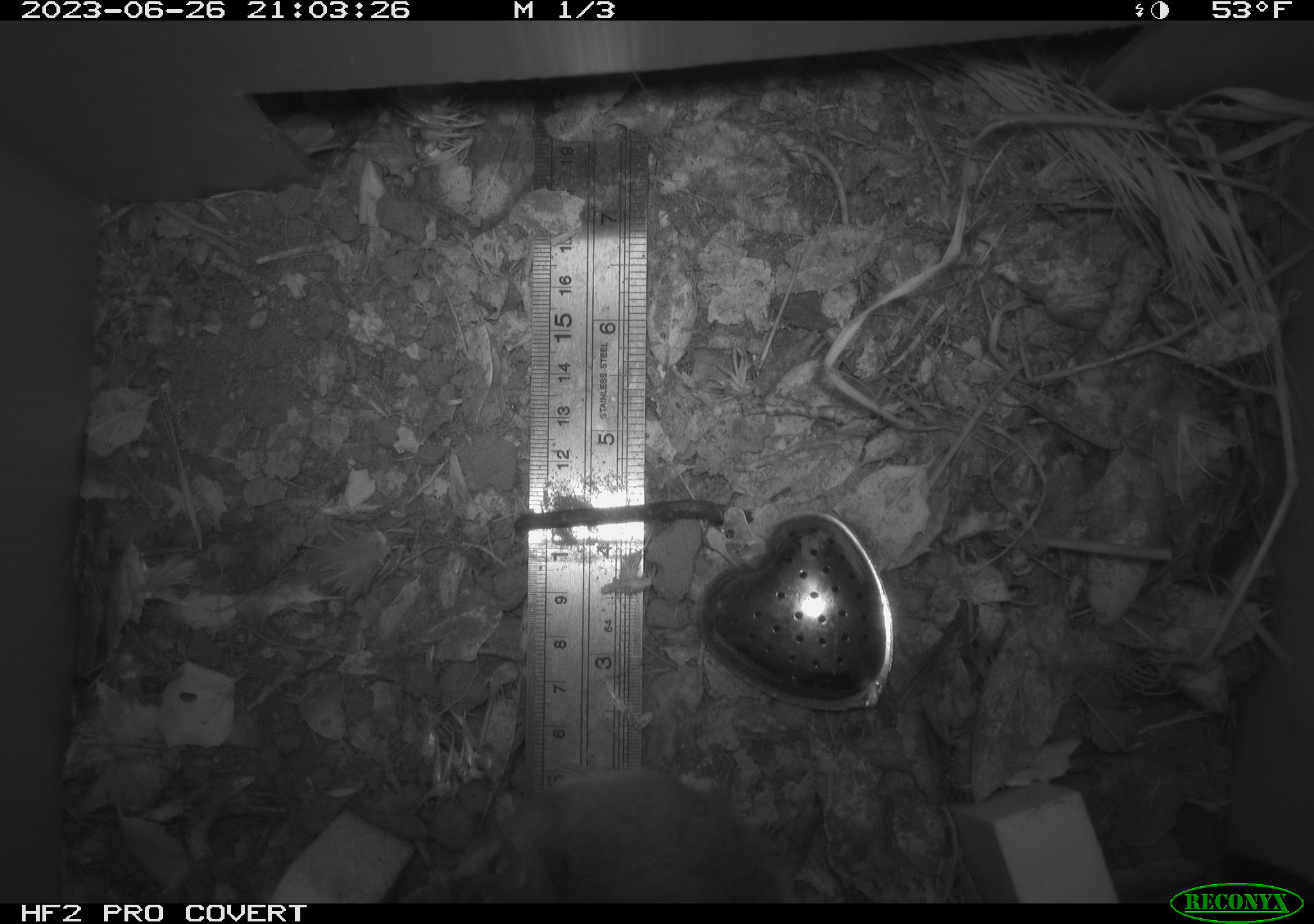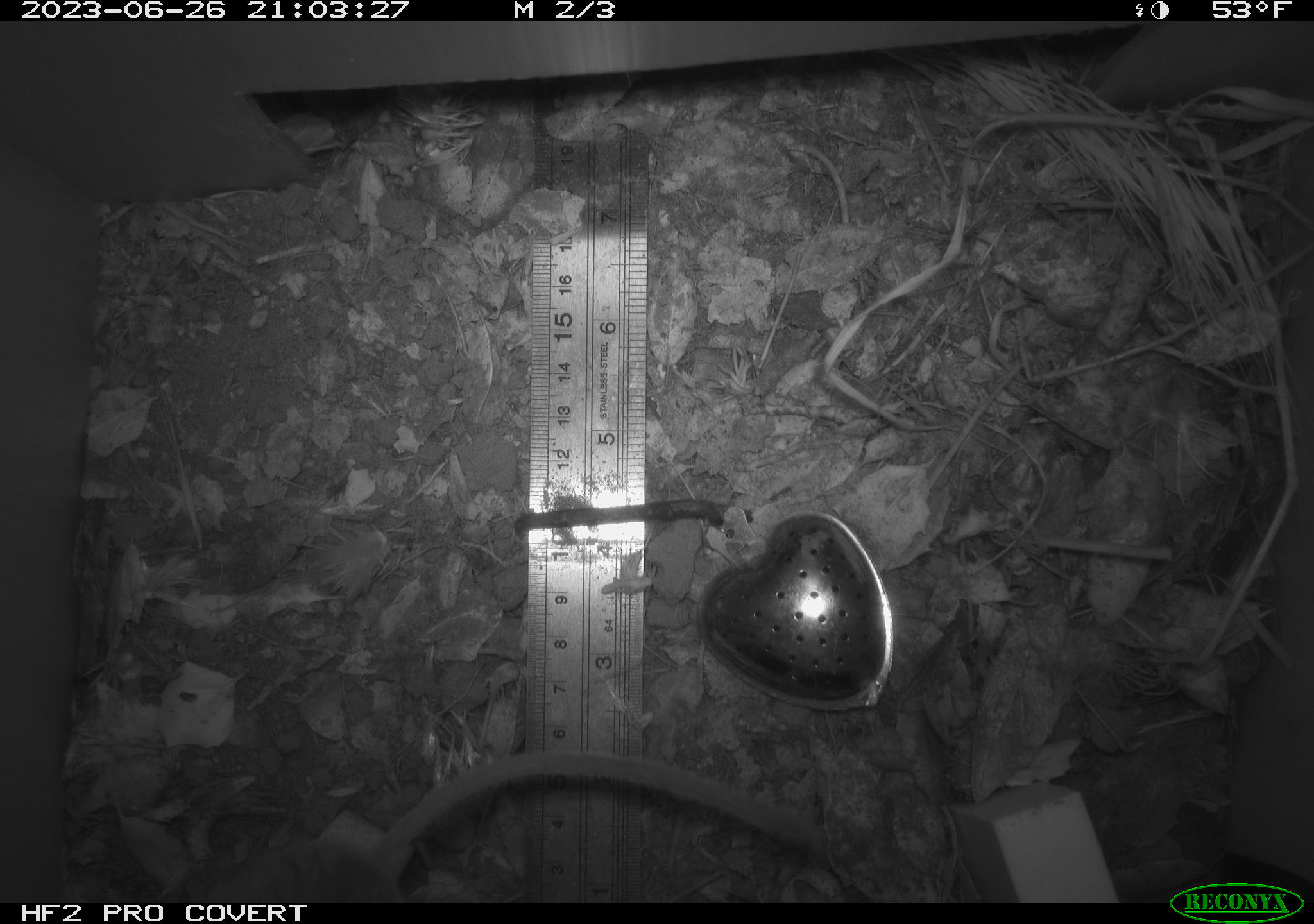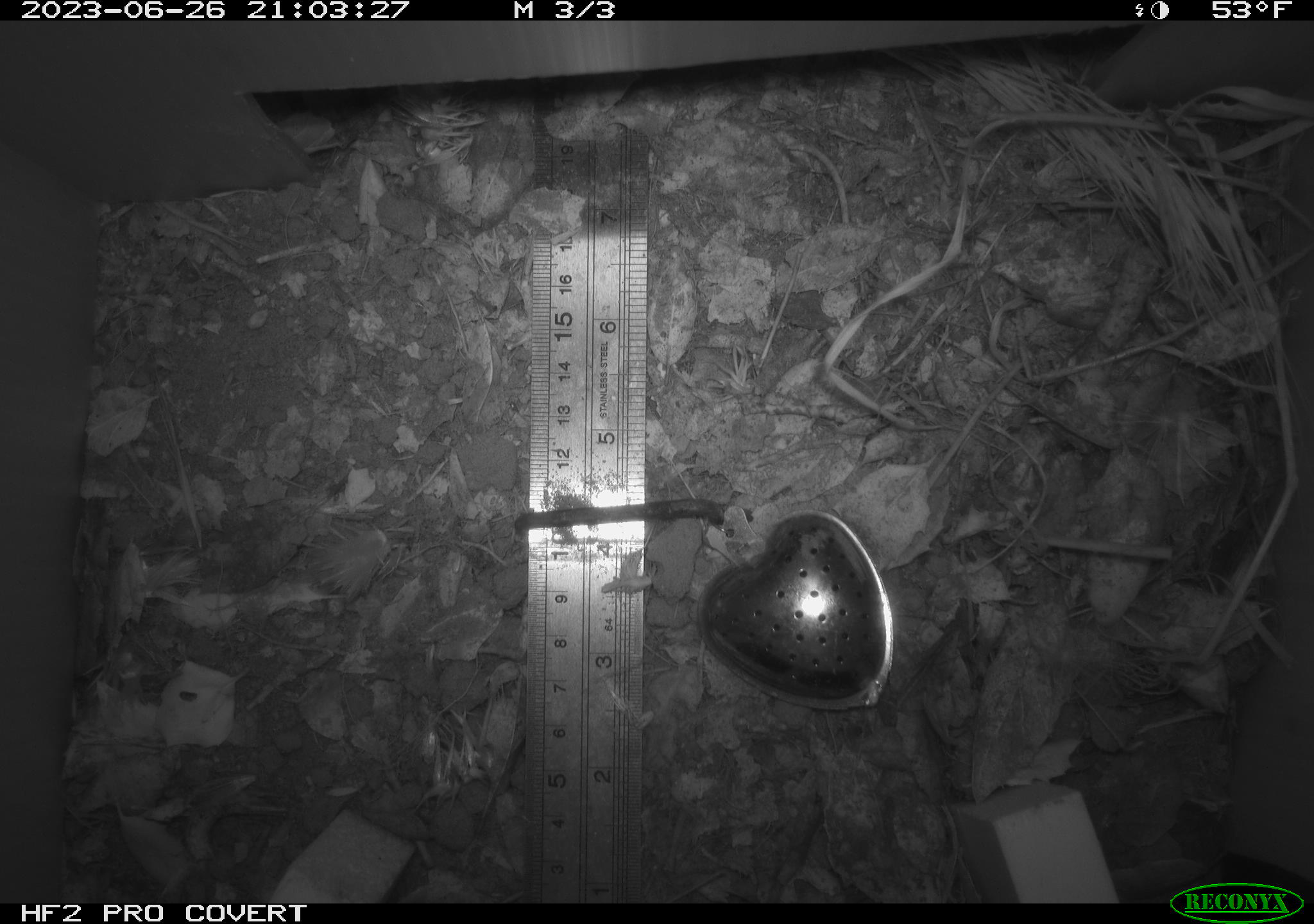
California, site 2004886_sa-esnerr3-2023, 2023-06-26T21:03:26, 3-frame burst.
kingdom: Animalia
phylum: Chordata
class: Mammalia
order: Rodentia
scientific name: Rodentia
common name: mouse species